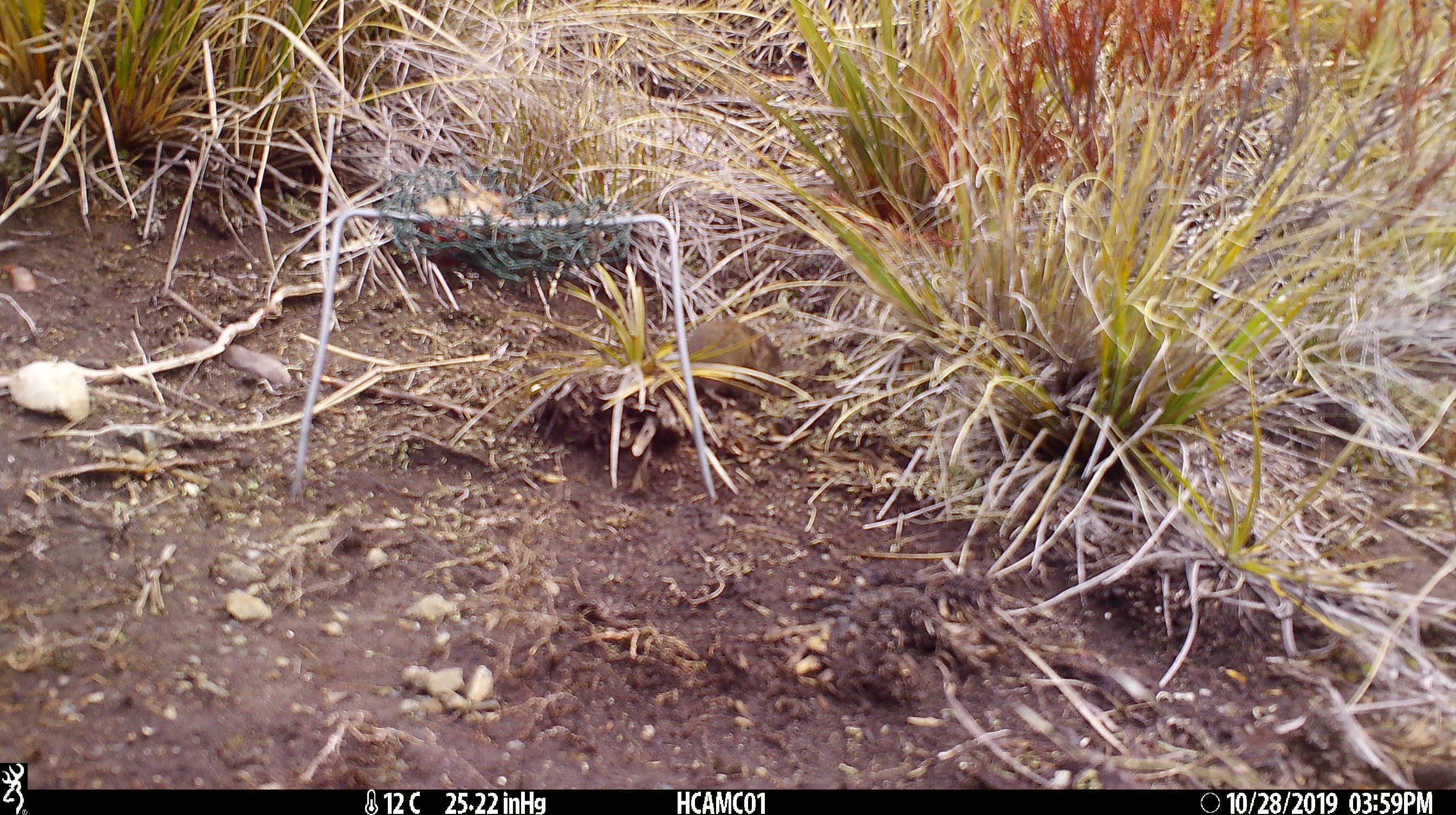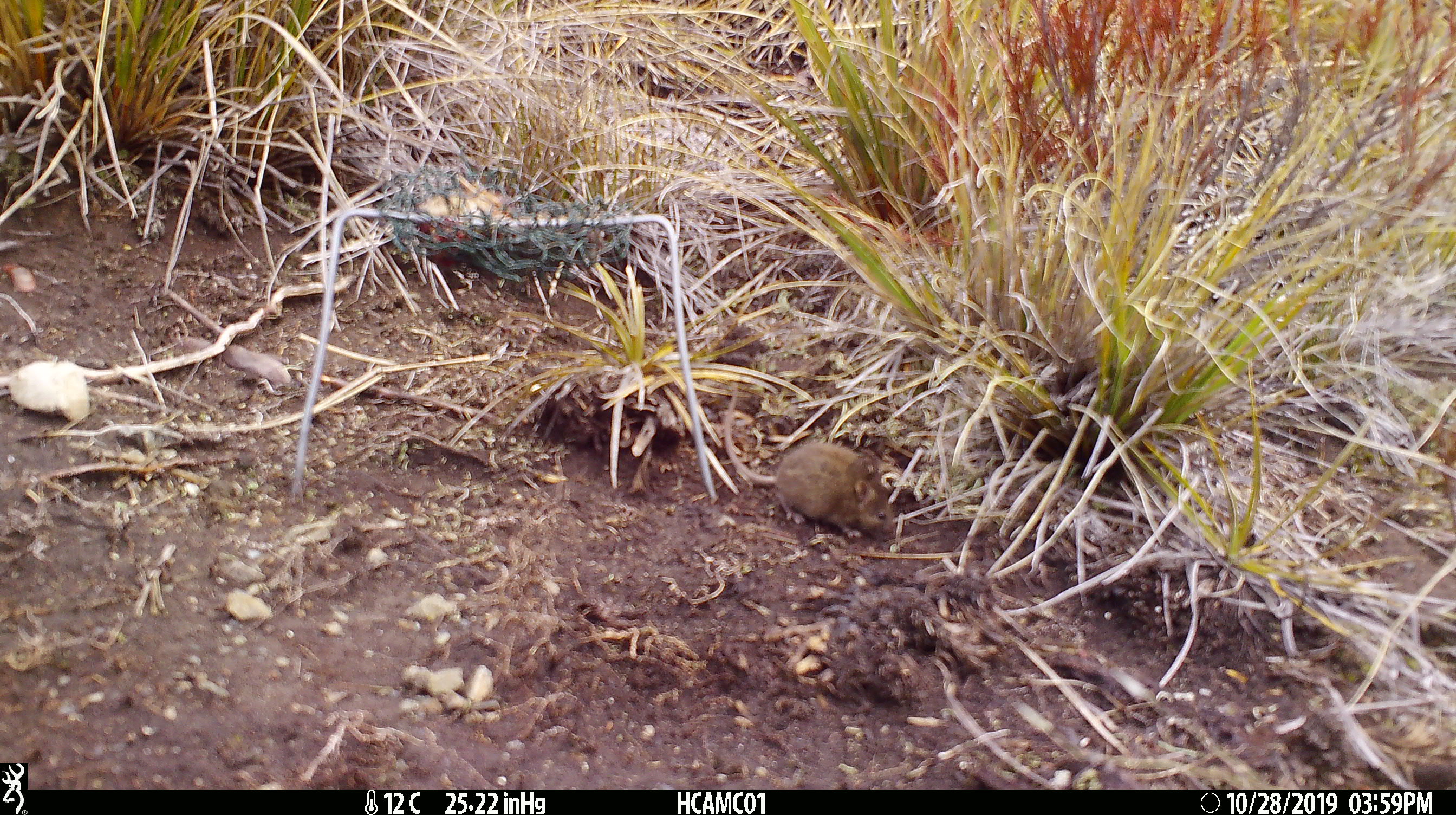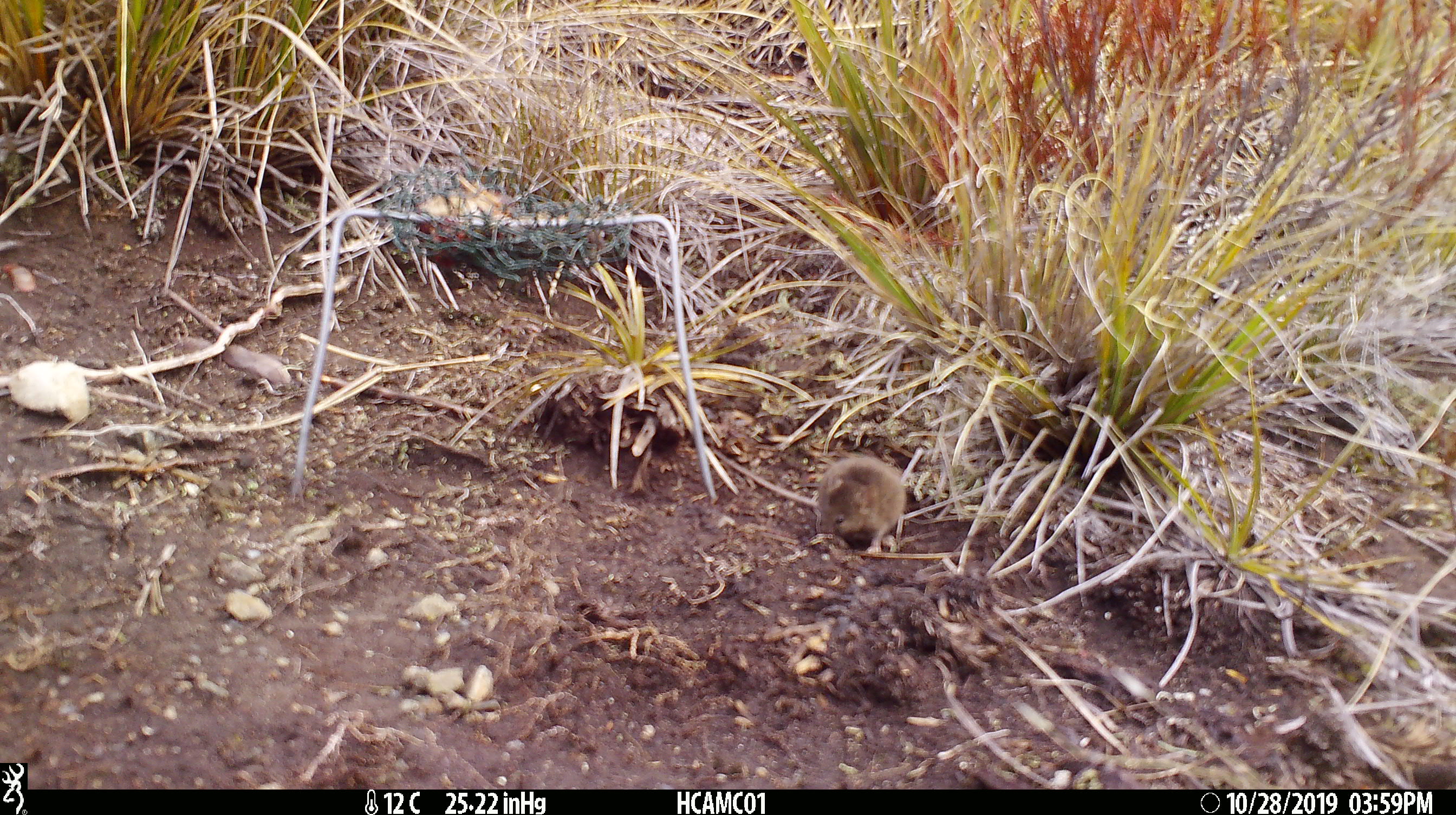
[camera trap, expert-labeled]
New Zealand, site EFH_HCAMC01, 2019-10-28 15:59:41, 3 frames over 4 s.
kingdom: Animalia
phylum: Chordata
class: Mammalia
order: Rodentia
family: Muridae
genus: Mus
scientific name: Mus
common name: mouse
Mouse (Mus).